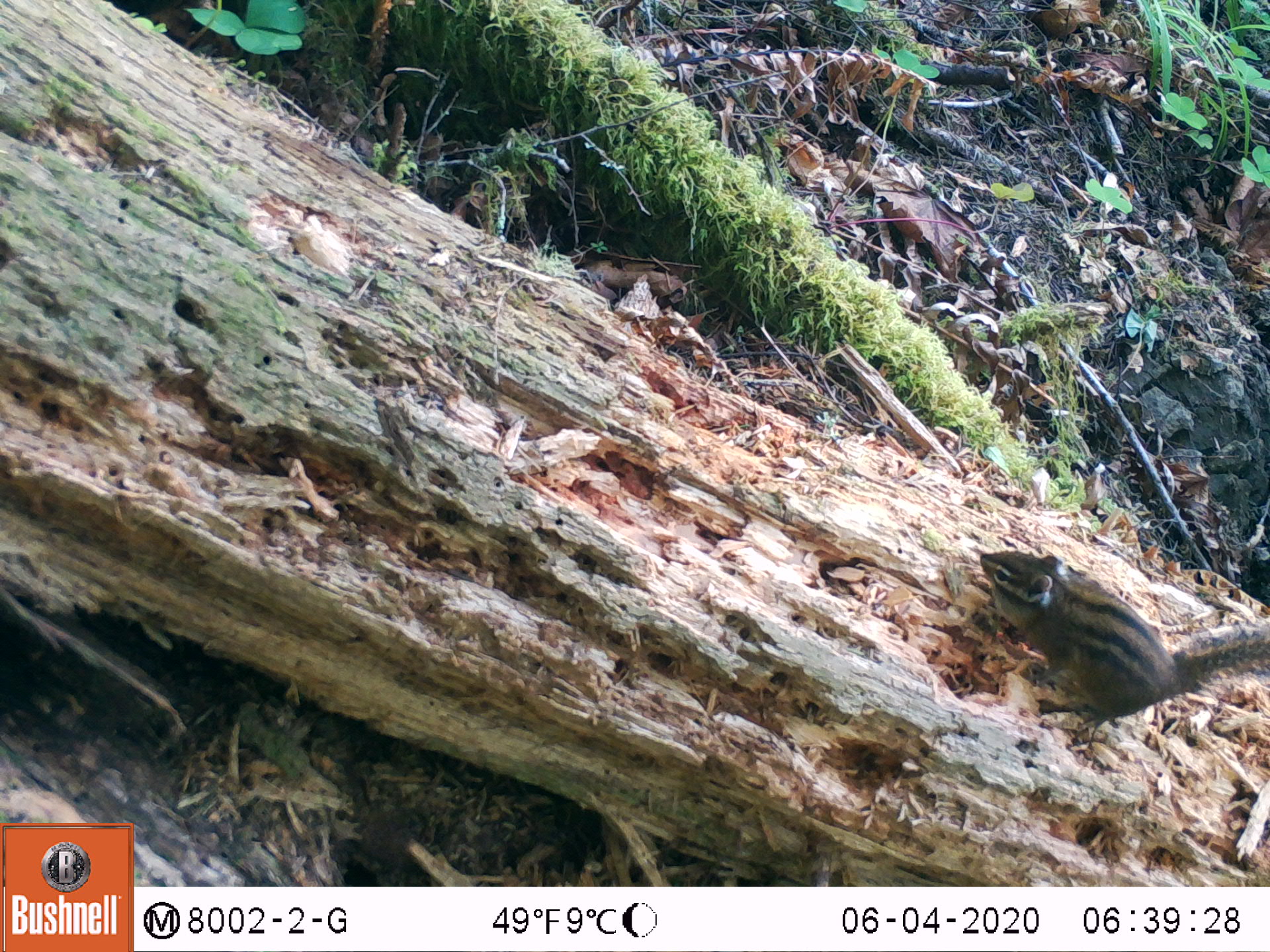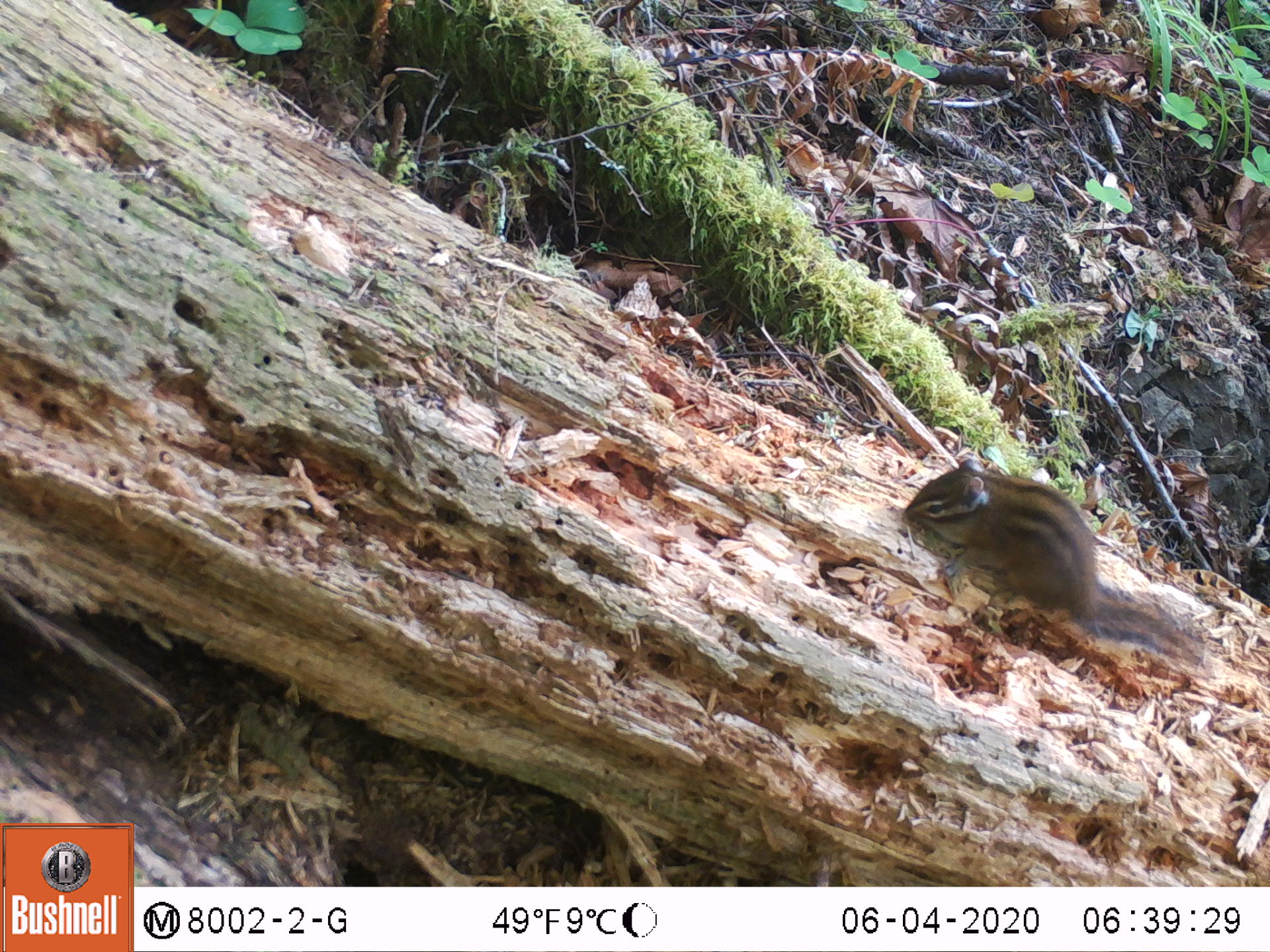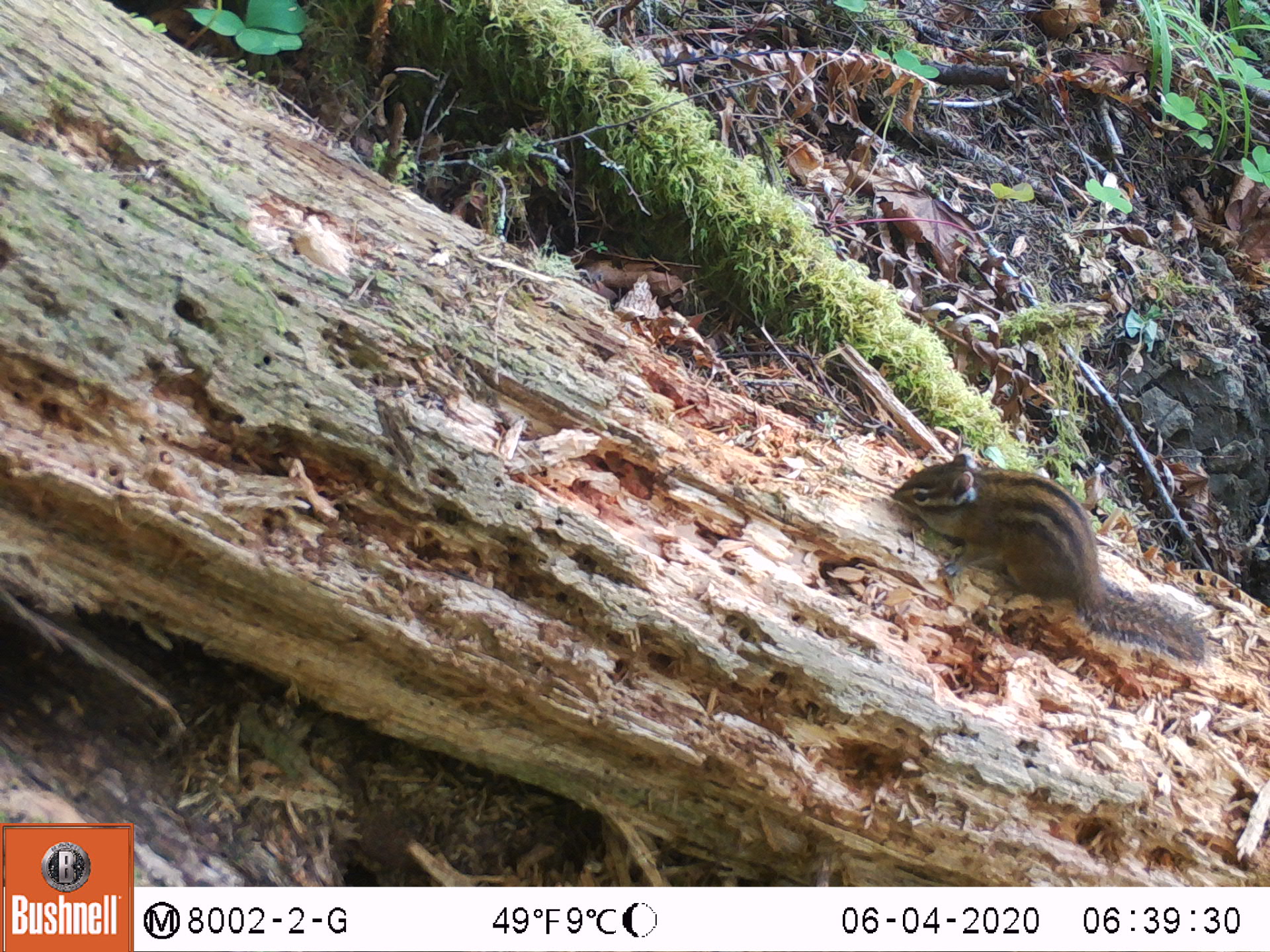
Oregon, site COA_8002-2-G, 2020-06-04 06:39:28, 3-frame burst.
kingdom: Animalia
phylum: Chordata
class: Mammalia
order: Rodentia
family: Sciuridae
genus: Neotamias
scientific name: Neotamias townsendii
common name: townsend's chipmunk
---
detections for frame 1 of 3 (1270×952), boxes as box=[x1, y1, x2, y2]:
townsend's chipmunk: box=[968, 536, 1259, 728]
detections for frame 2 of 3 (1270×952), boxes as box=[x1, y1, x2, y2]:
townsend's chipmunk: box=[893, 444, 1220, 671]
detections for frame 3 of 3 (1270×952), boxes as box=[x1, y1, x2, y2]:
townsend's chipmunk: box=[882, 441, 1215, 671]